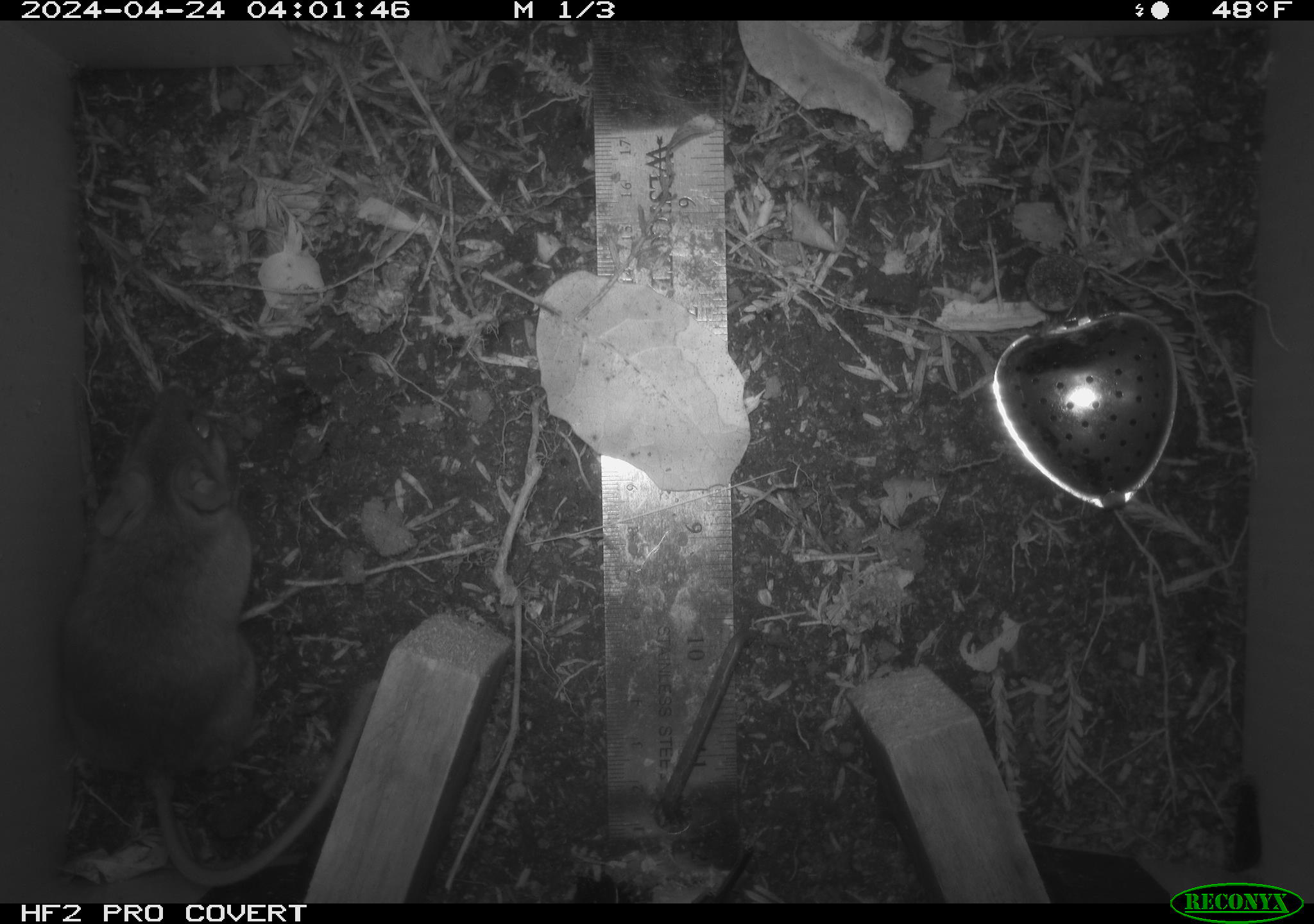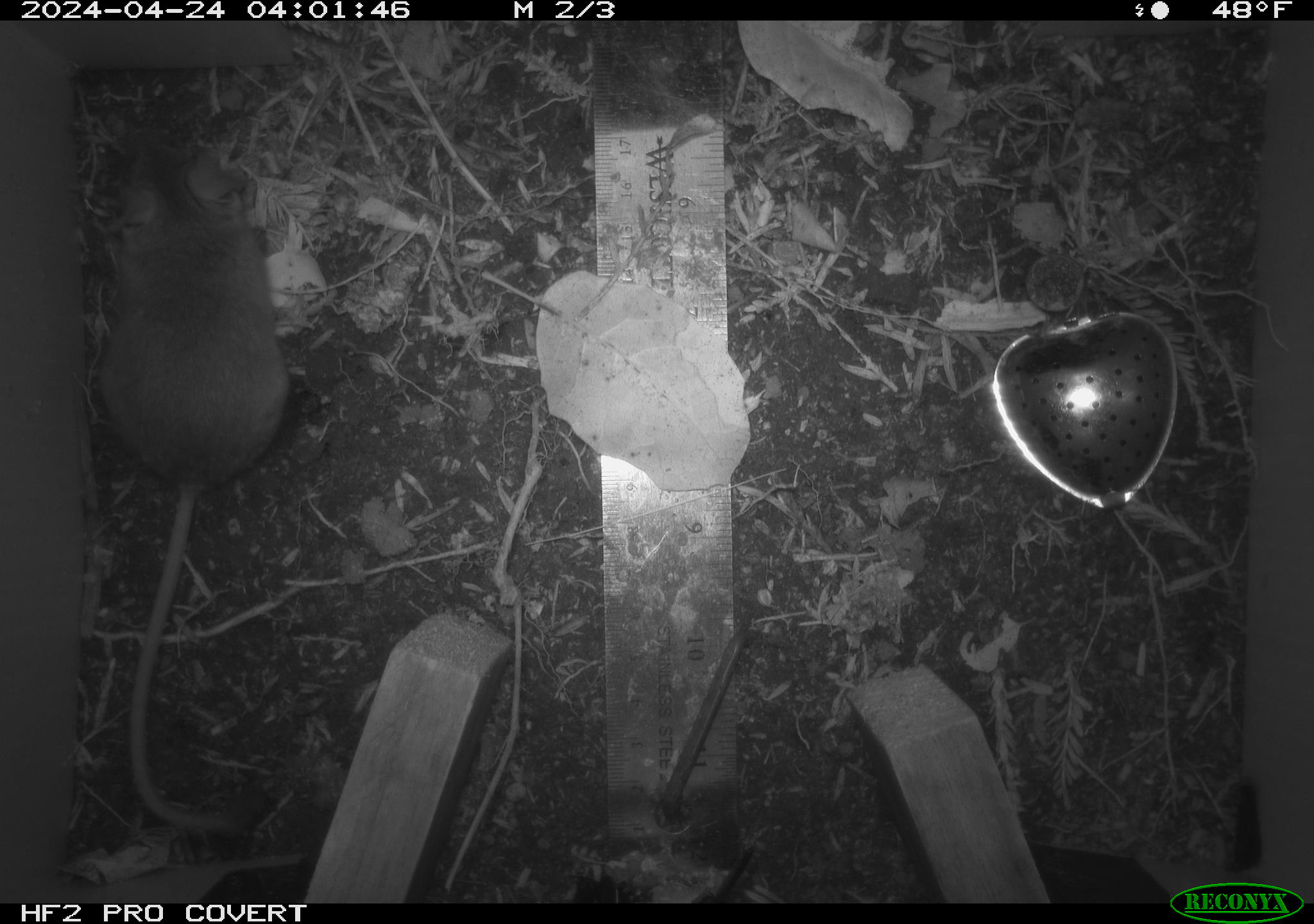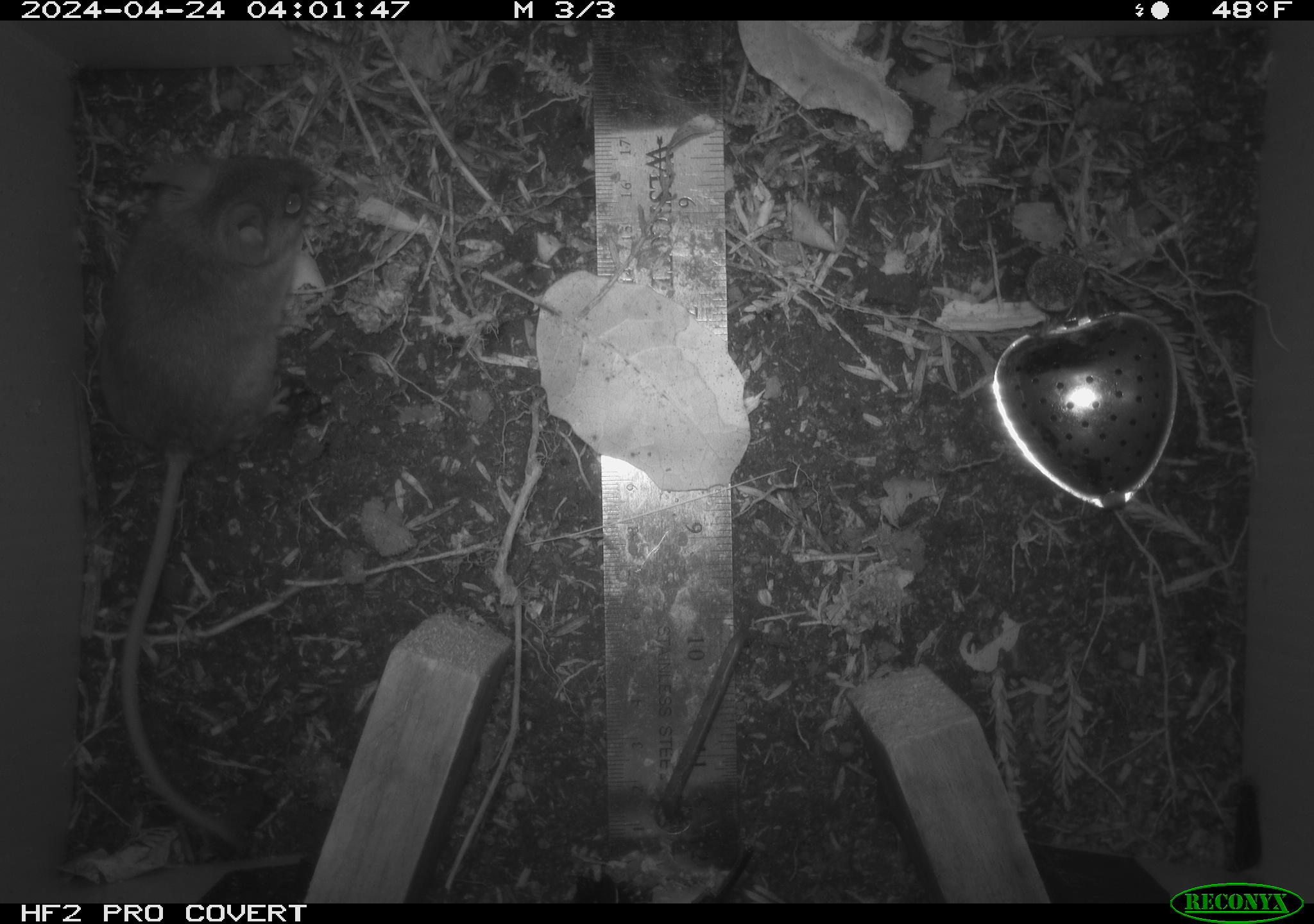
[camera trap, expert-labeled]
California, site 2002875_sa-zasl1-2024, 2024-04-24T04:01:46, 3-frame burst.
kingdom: Animalia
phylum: Chordata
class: Mammalia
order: Rodentia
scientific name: Rodentia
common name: rodent